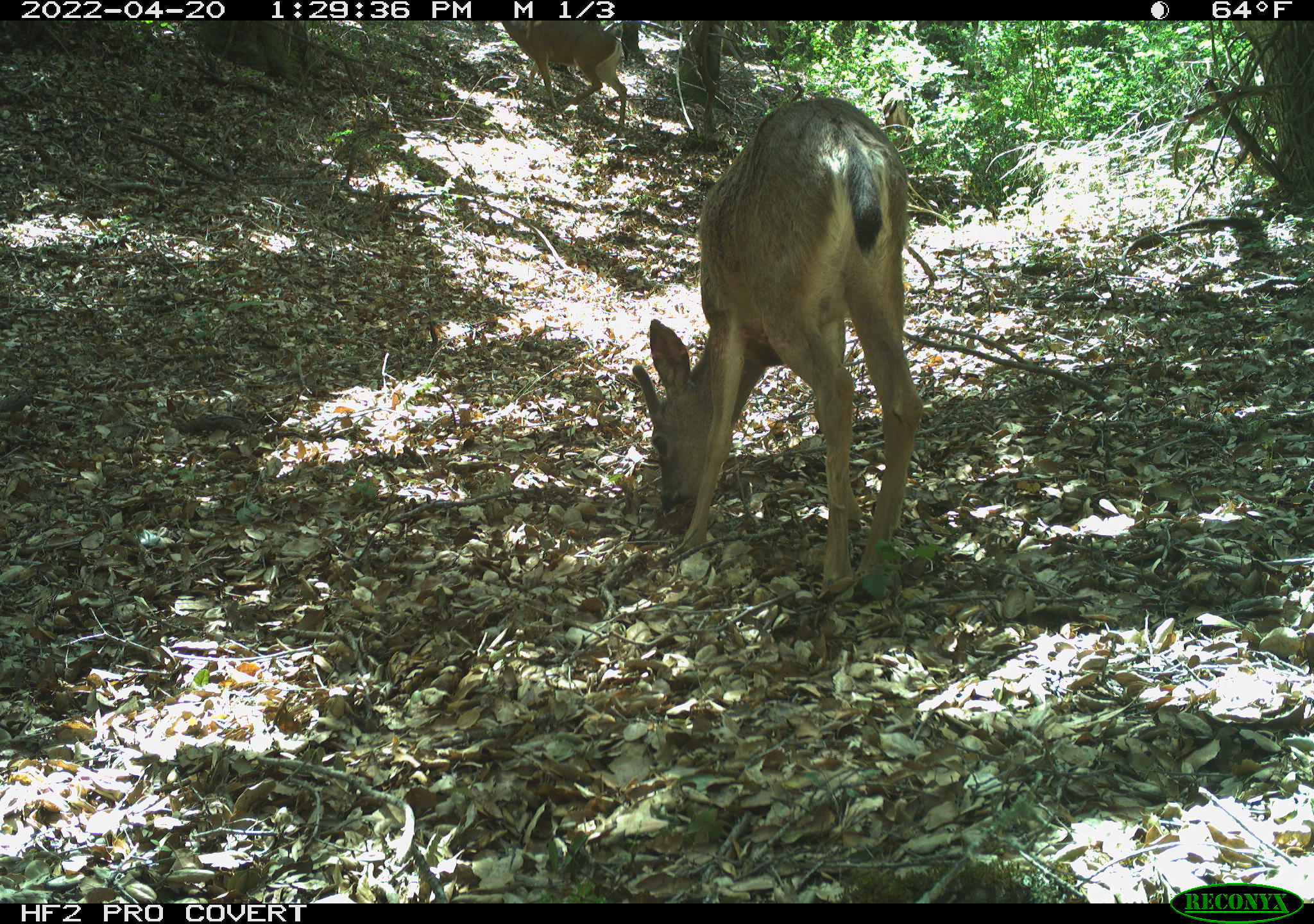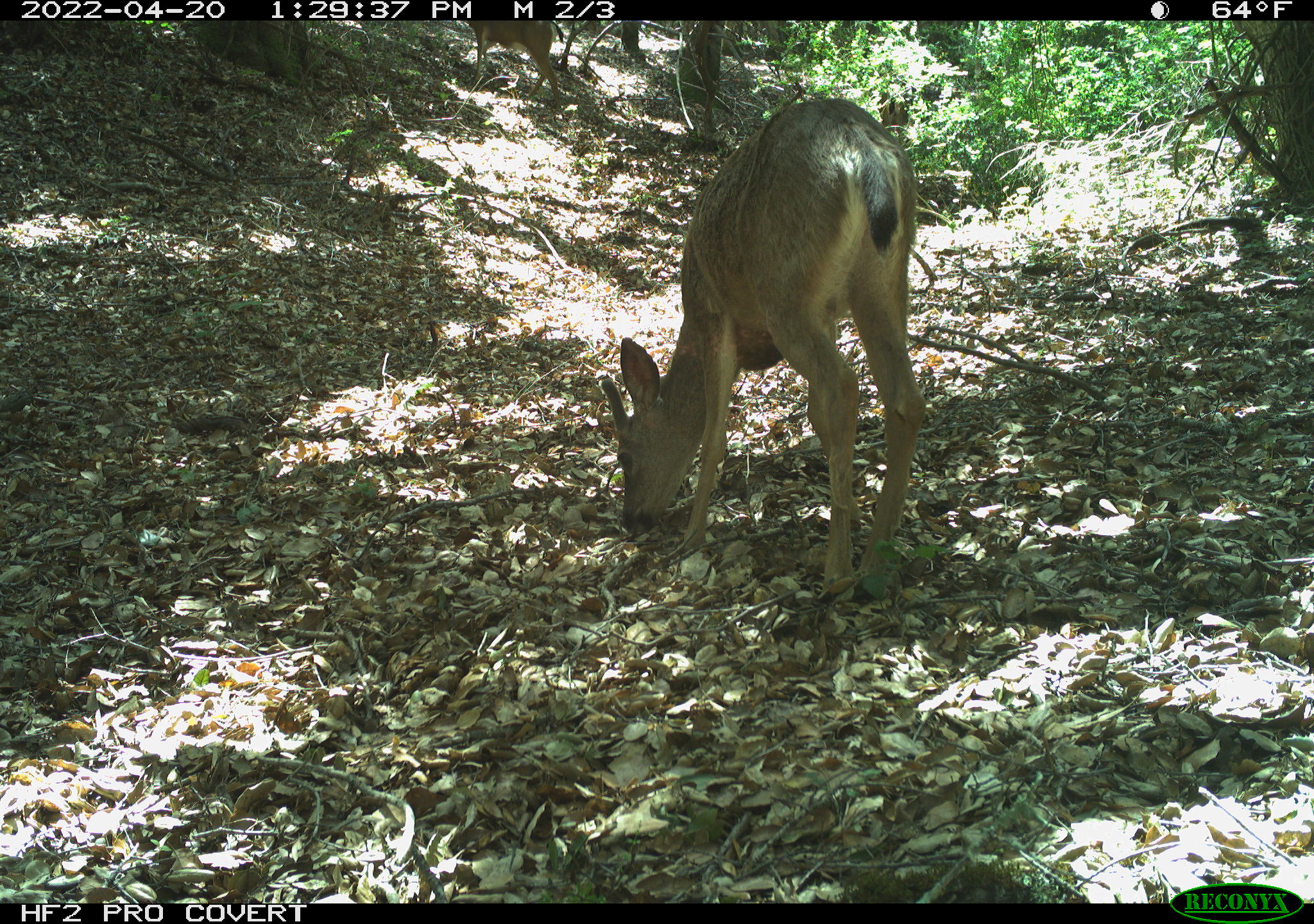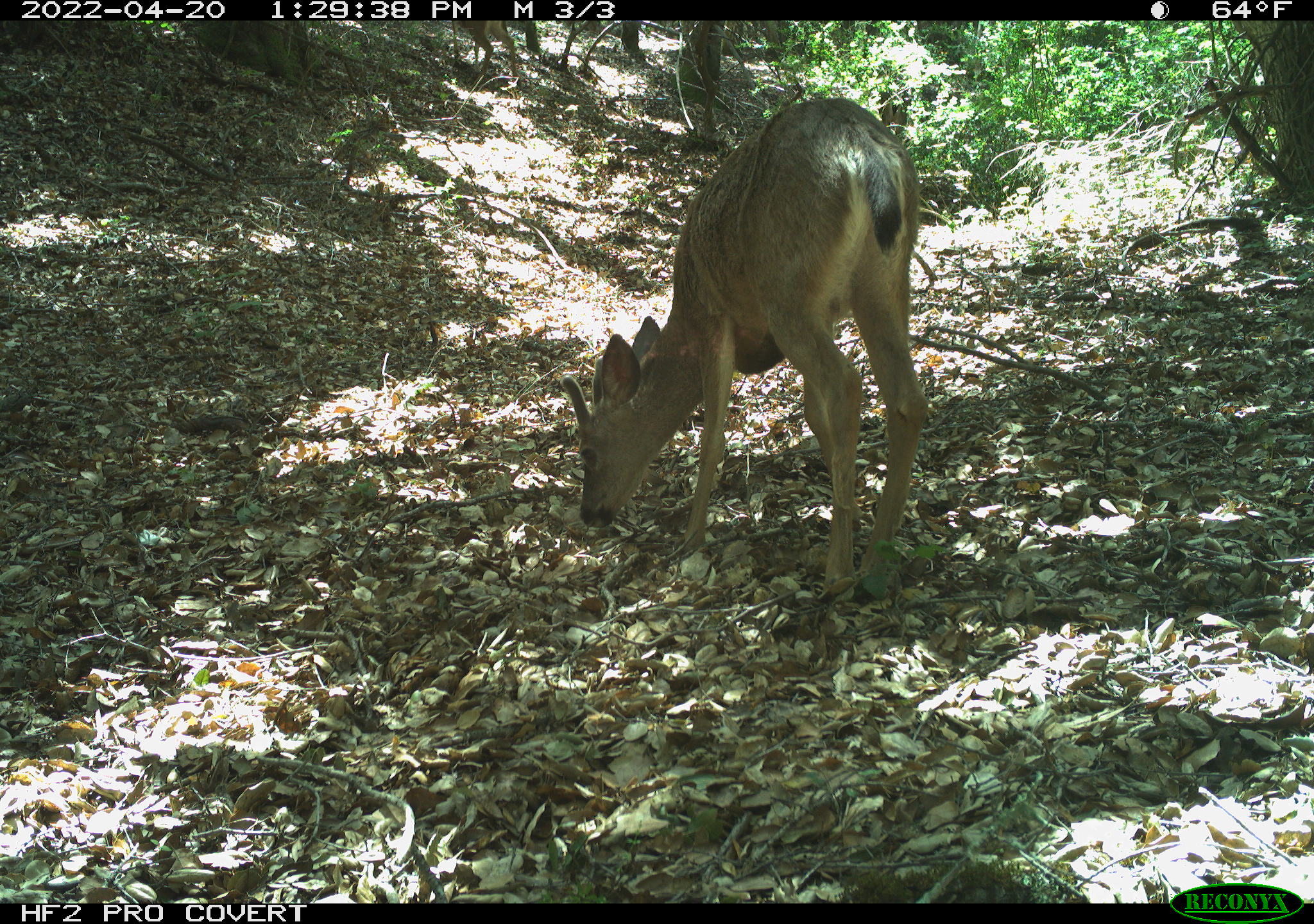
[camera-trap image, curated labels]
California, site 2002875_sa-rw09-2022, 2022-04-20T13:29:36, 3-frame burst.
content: unidentified animal